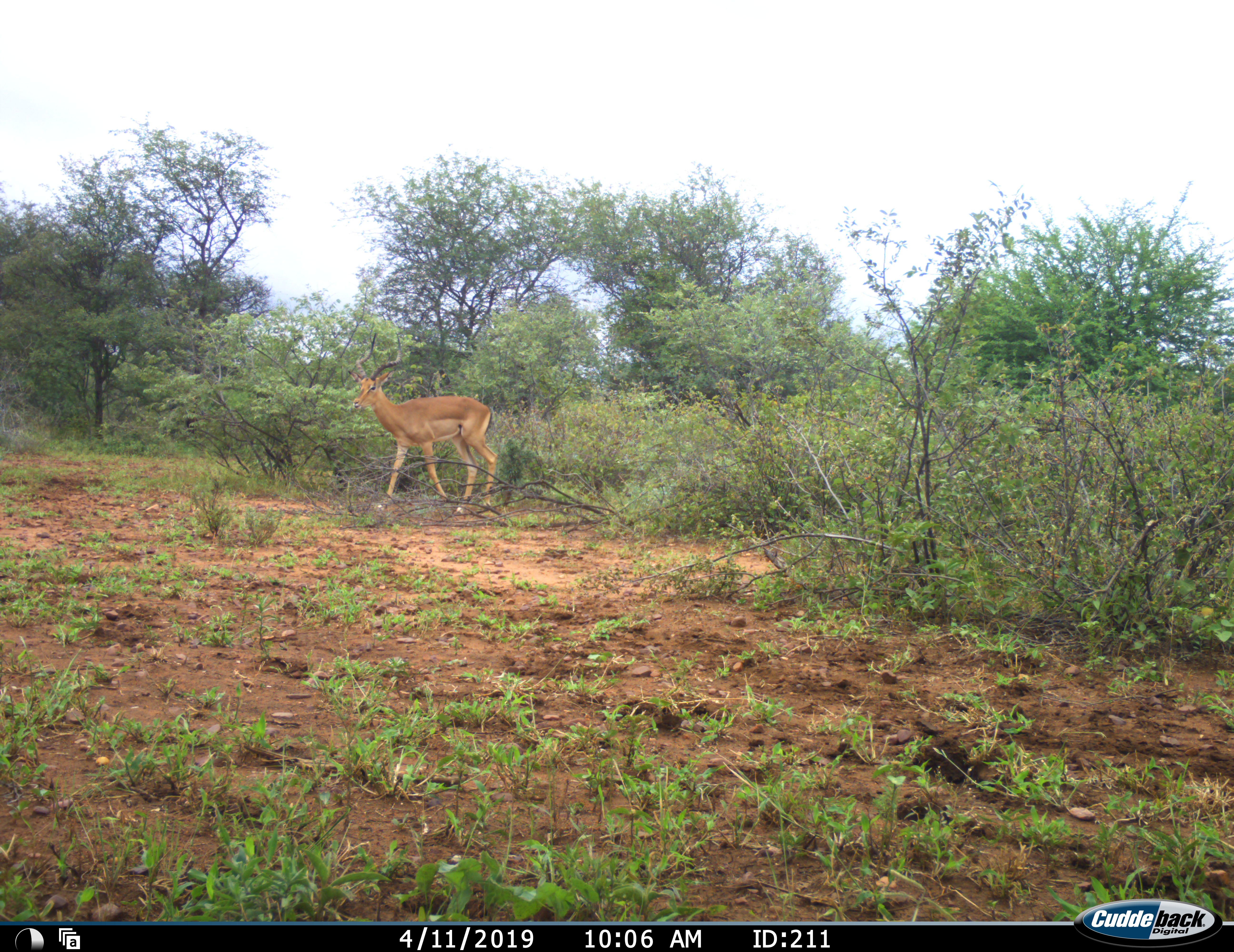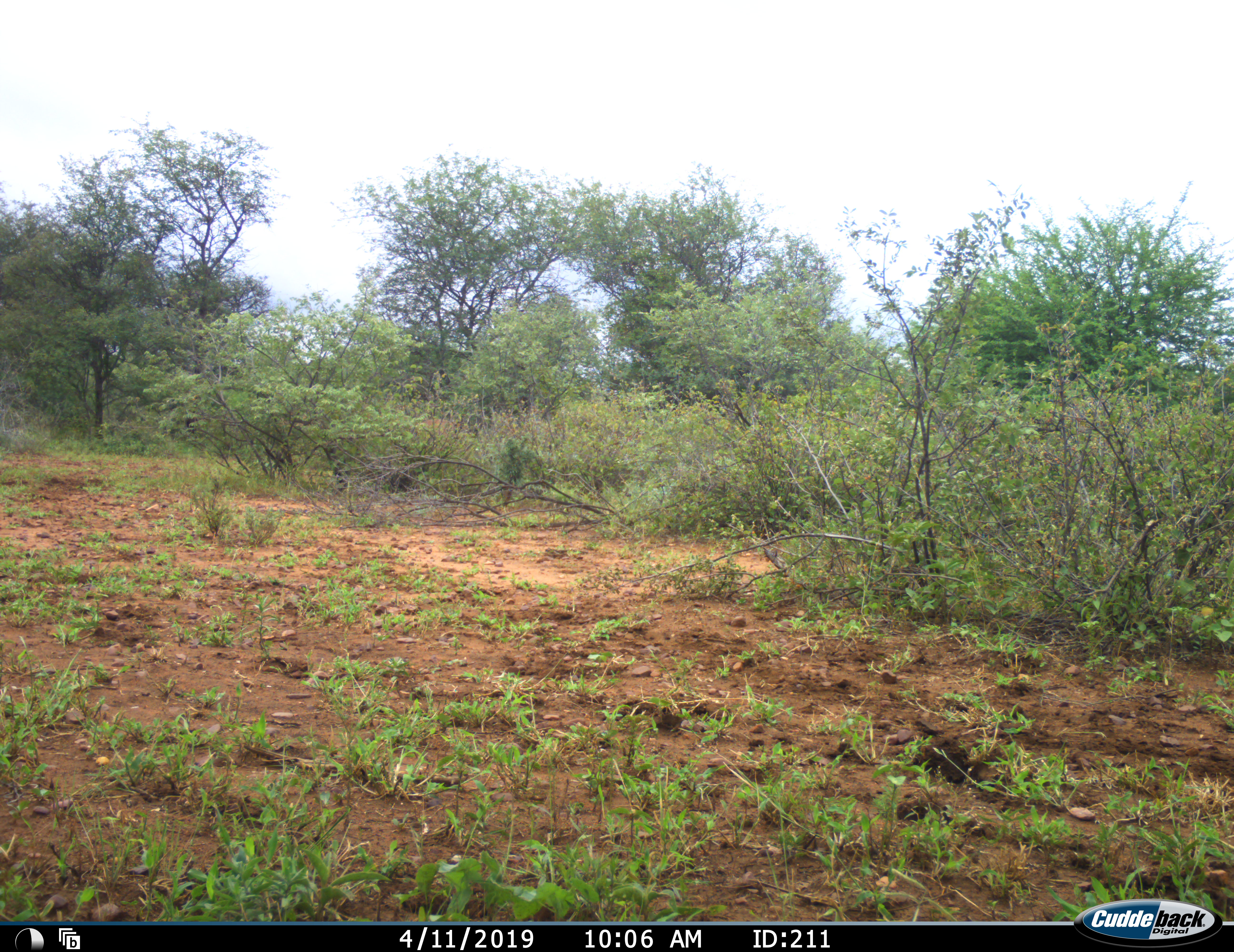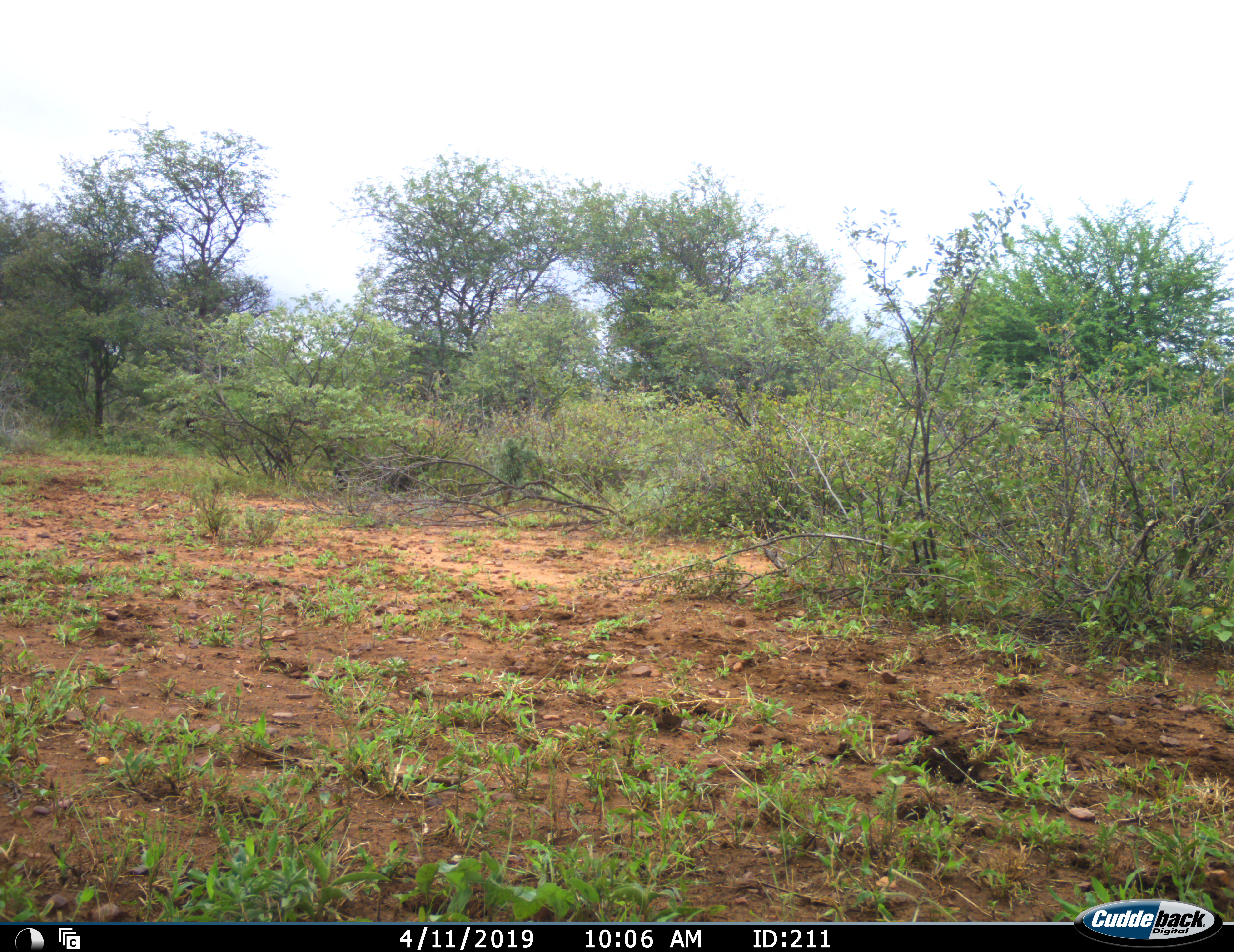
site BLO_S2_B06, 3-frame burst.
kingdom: Animalia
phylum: Chordata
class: Mammalia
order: Artiodactyla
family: Bovidae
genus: Aepyceros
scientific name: Aepyceros melampus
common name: impala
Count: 1.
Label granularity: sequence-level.